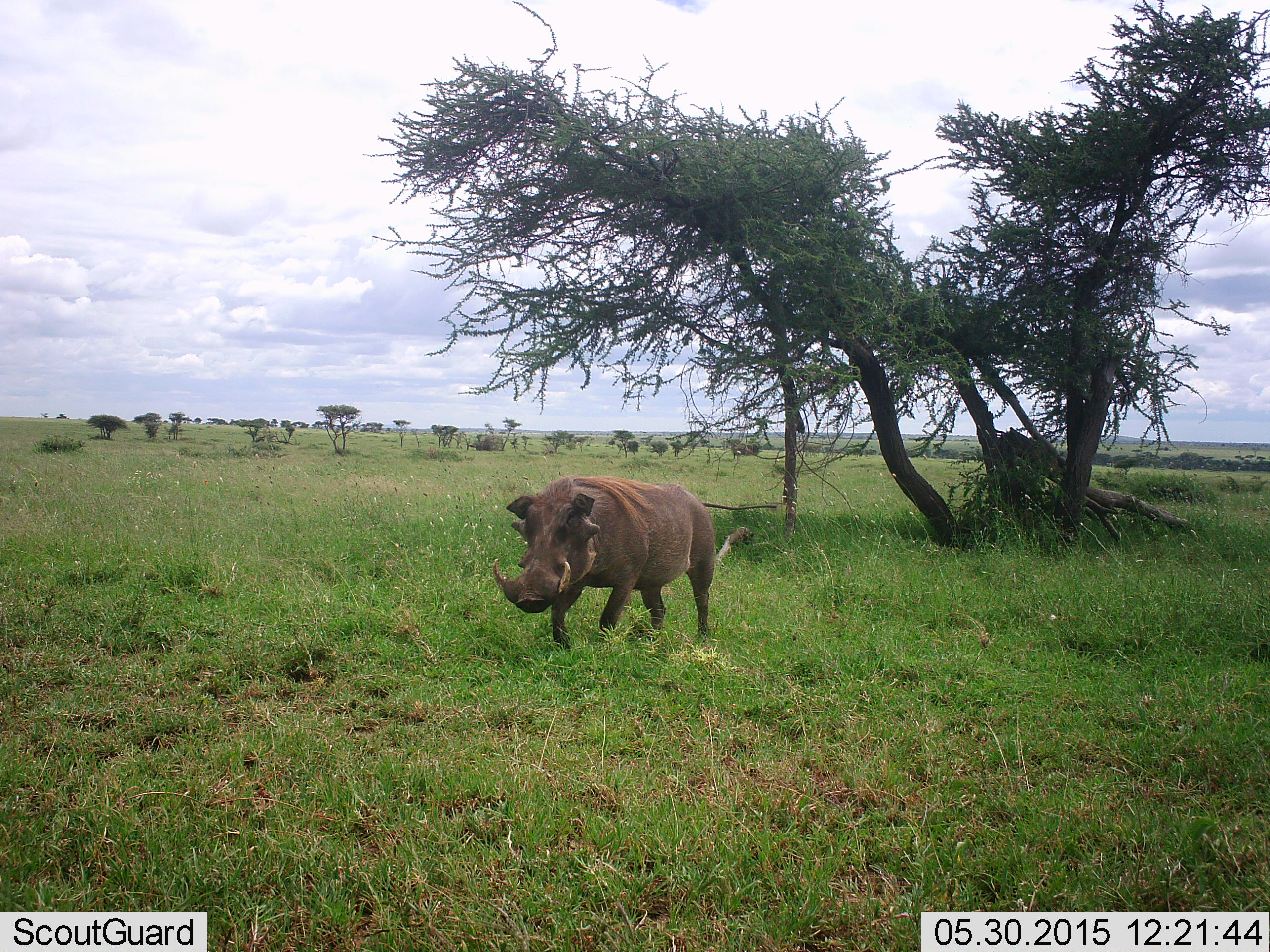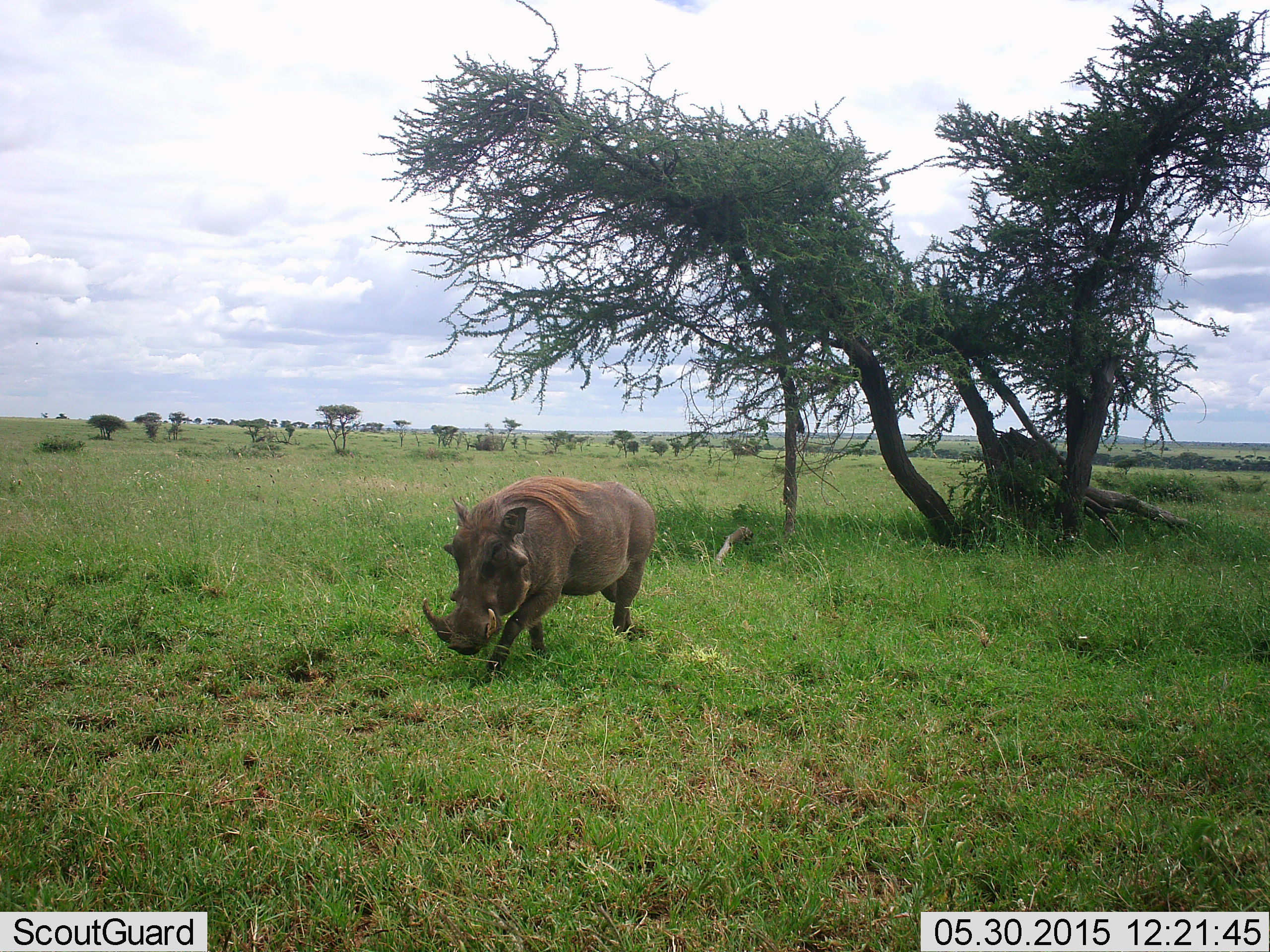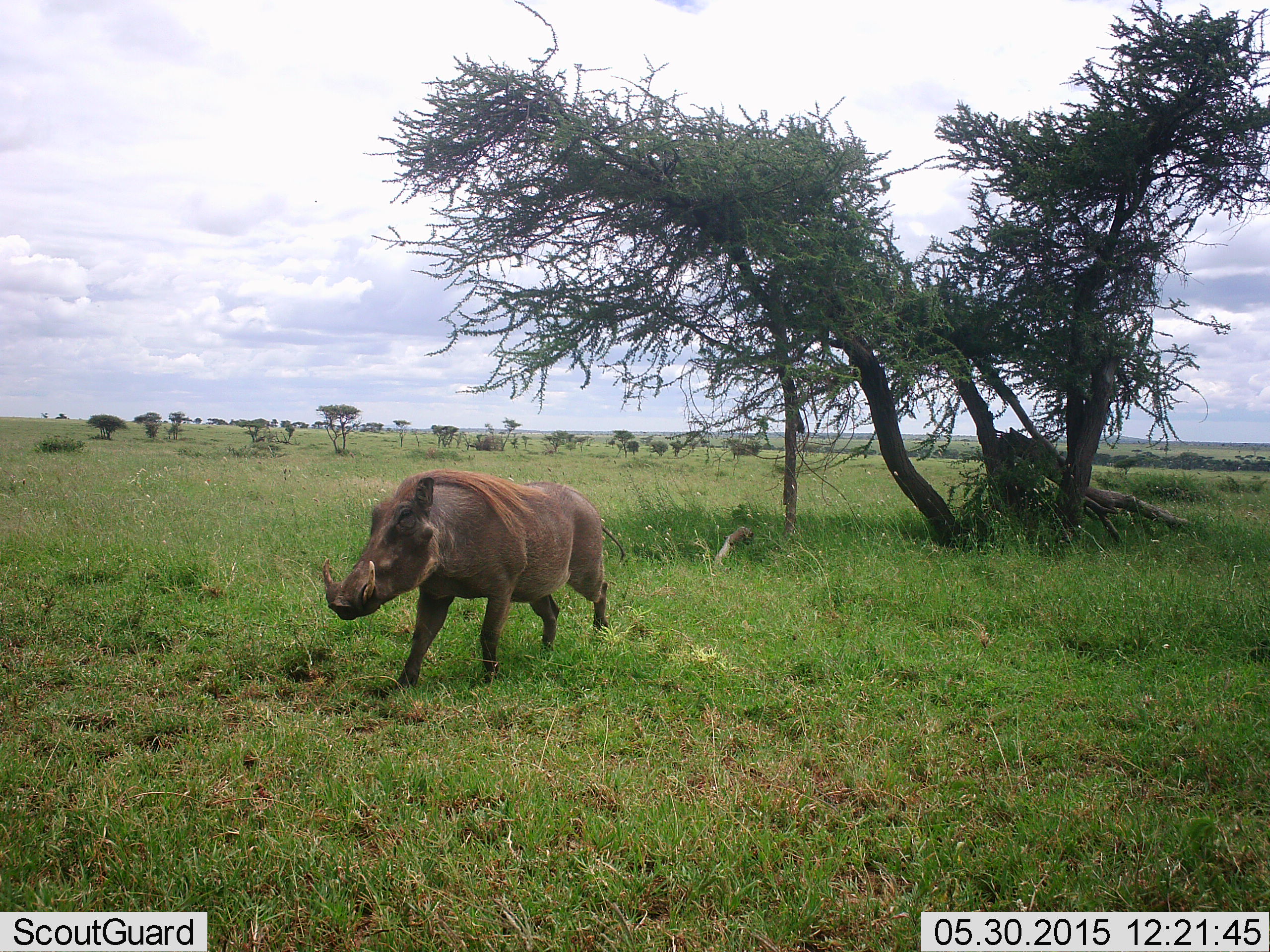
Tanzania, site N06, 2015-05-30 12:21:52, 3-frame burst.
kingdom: Animalia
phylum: Chordata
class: Mammalia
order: Artiodactyla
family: Suidae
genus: Phacochoerus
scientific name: Phacochoerus africanus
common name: warthog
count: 1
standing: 10%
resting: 10%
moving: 100%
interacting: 10%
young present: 10%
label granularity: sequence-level